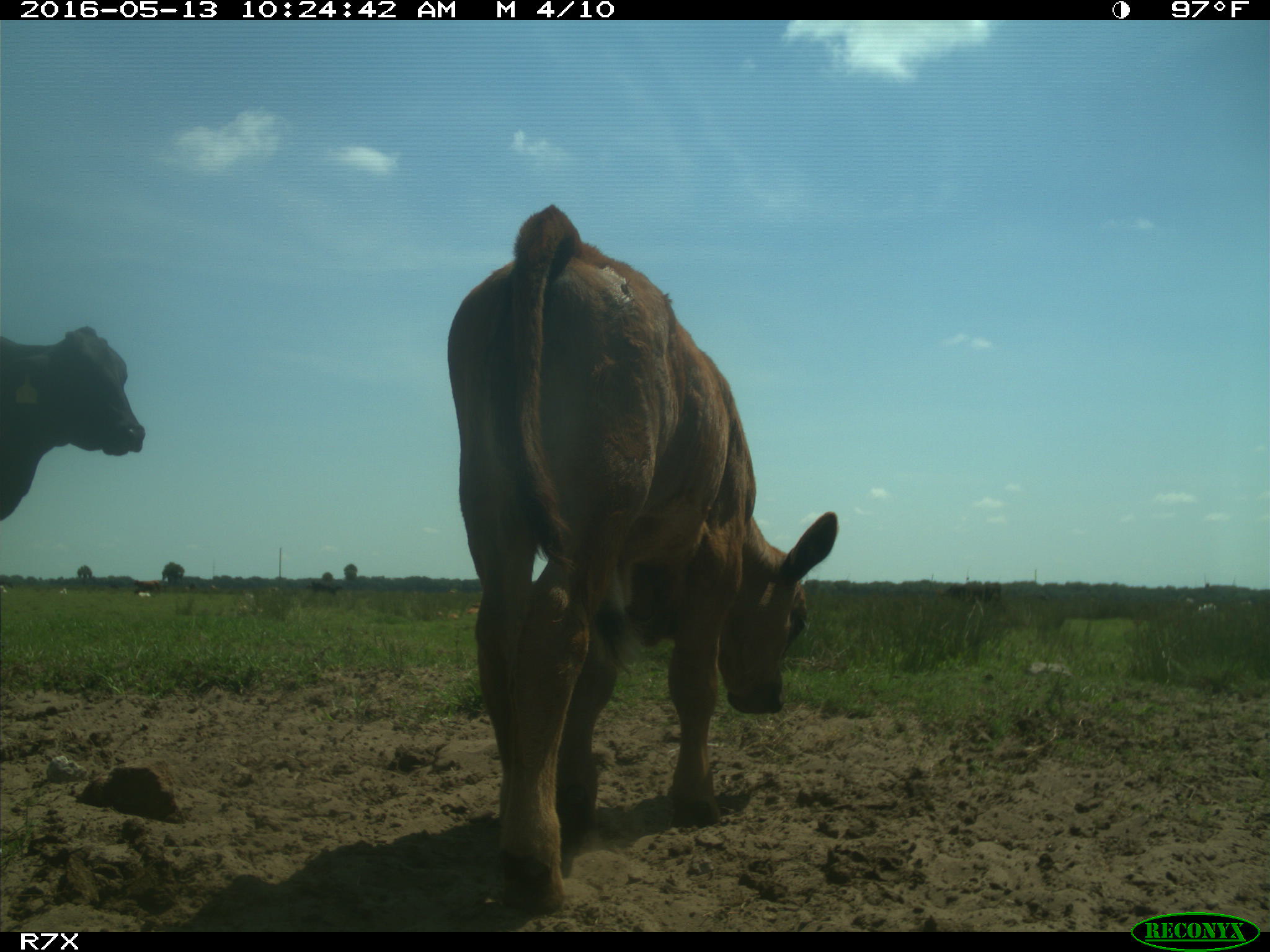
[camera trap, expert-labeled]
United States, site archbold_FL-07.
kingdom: Animalia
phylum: Chordata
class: Mammalia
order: Artiodactyla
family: Bovidae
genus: Bos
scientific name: Bos taurus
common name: domestic cow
Bos taurus (domestic cow).